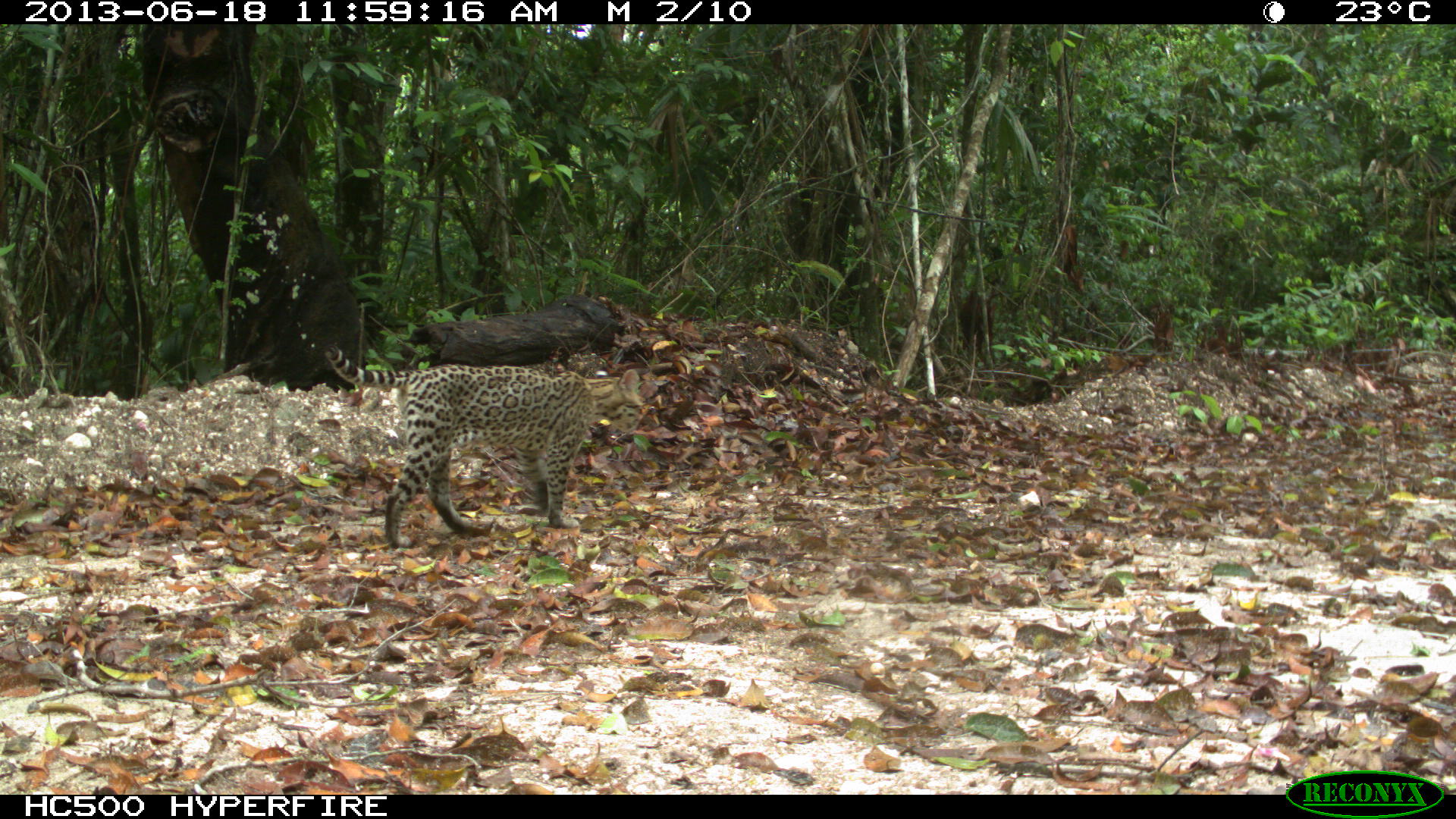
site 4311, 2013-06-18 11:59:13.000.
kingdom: Animalia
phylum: Chordata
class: Mammalia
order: Carnivora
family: Felidae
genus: Leopardus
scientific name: Leopardus pardalis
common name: ocelot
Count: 1.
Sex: female.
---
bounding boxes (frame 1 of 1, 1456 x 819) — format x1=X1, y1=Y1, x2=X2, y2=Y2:
leopardus pardalis: x1=323, y1=344, x2=647, y2=547